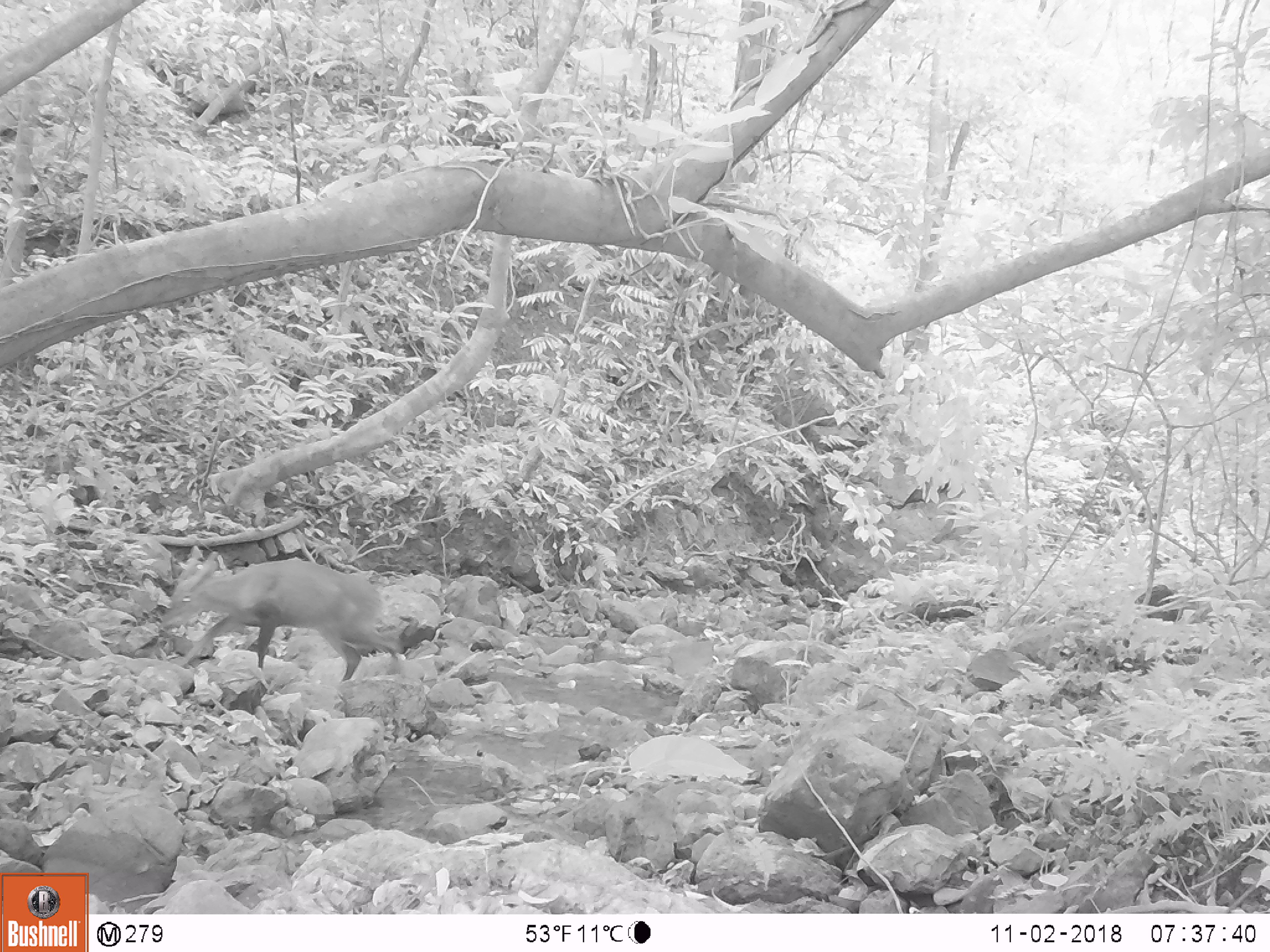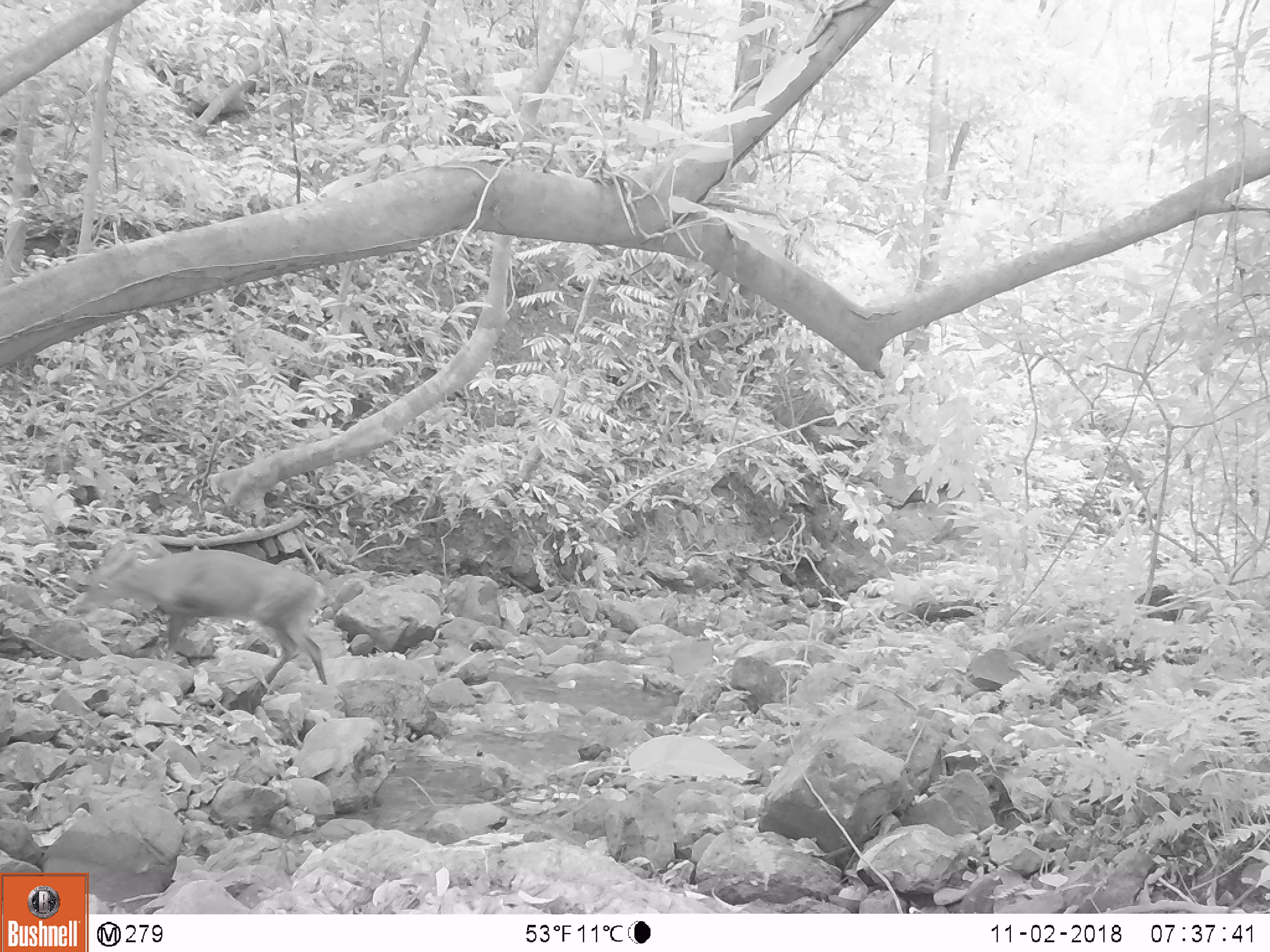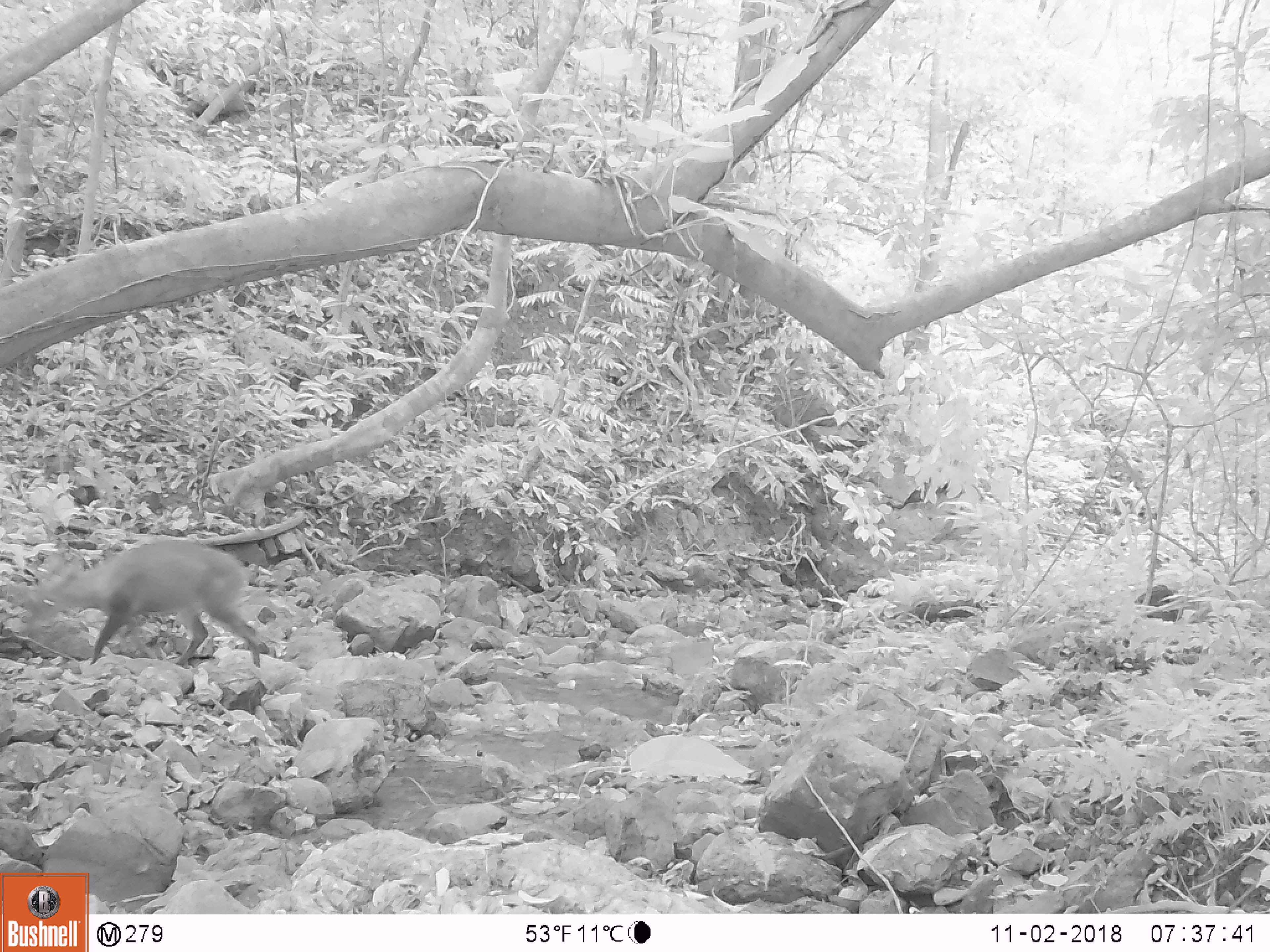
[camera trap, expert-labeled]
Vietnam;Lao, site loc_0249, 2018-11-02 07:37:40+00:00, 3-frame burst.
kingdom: Animalia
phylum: Chordata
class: Mammalia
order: Artiodactyla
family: Cervidae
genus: Muntiacus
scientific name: Muntiacus vuquangensis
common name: large-antlered muntjac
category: large antlered muntjac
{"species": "large antlered muntjac (large-antlered muntjac) (Muntiacus vuquangensis)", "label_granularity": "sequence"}